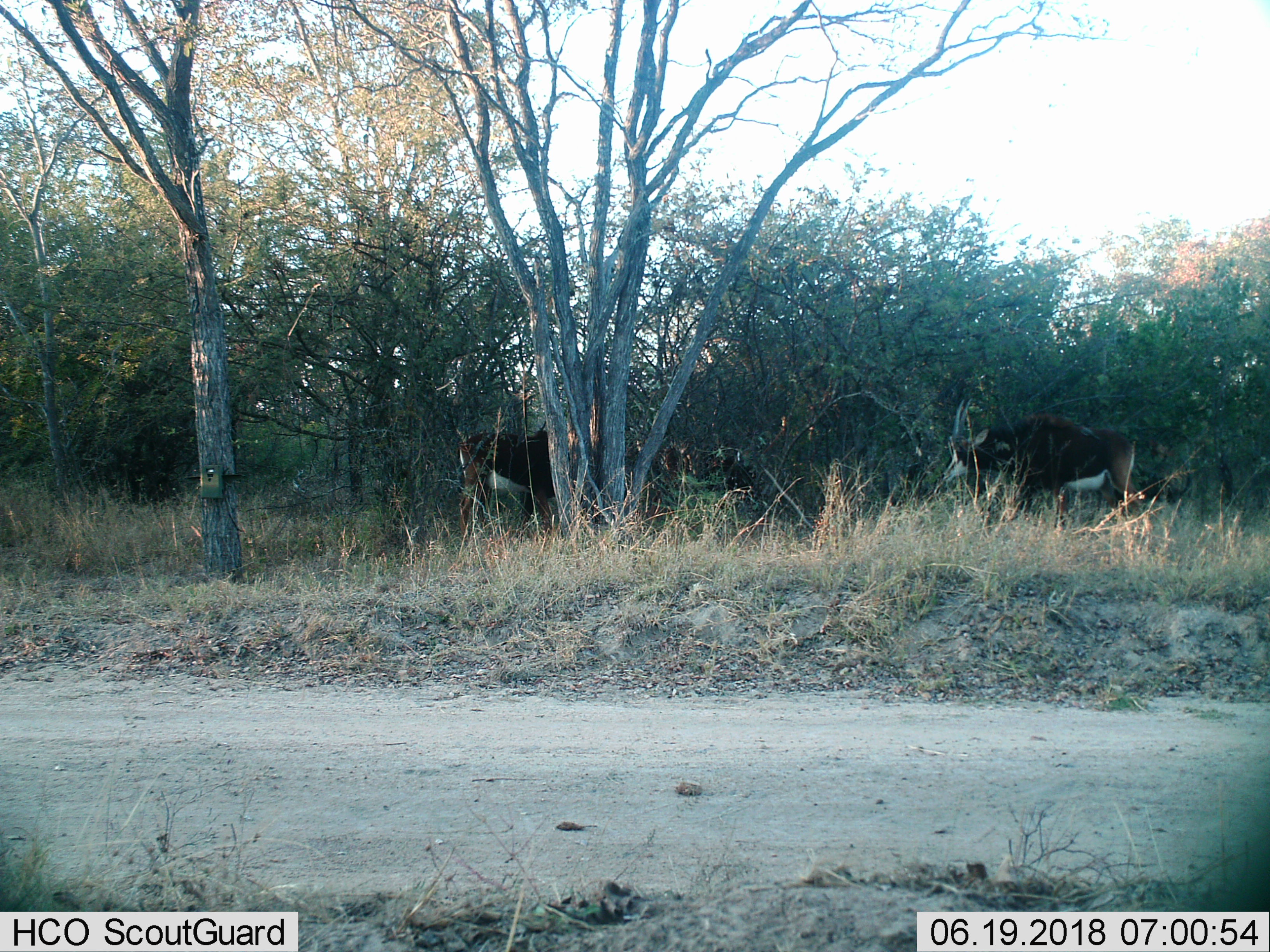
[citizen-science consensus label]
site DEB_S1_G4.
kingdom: Animalia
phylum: Chordata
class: Mammalia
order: Artiodactyla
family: Bovidae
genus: Hippotragus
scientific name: Hippotragus niger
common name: sable antelope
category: sable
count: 2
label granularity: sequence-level